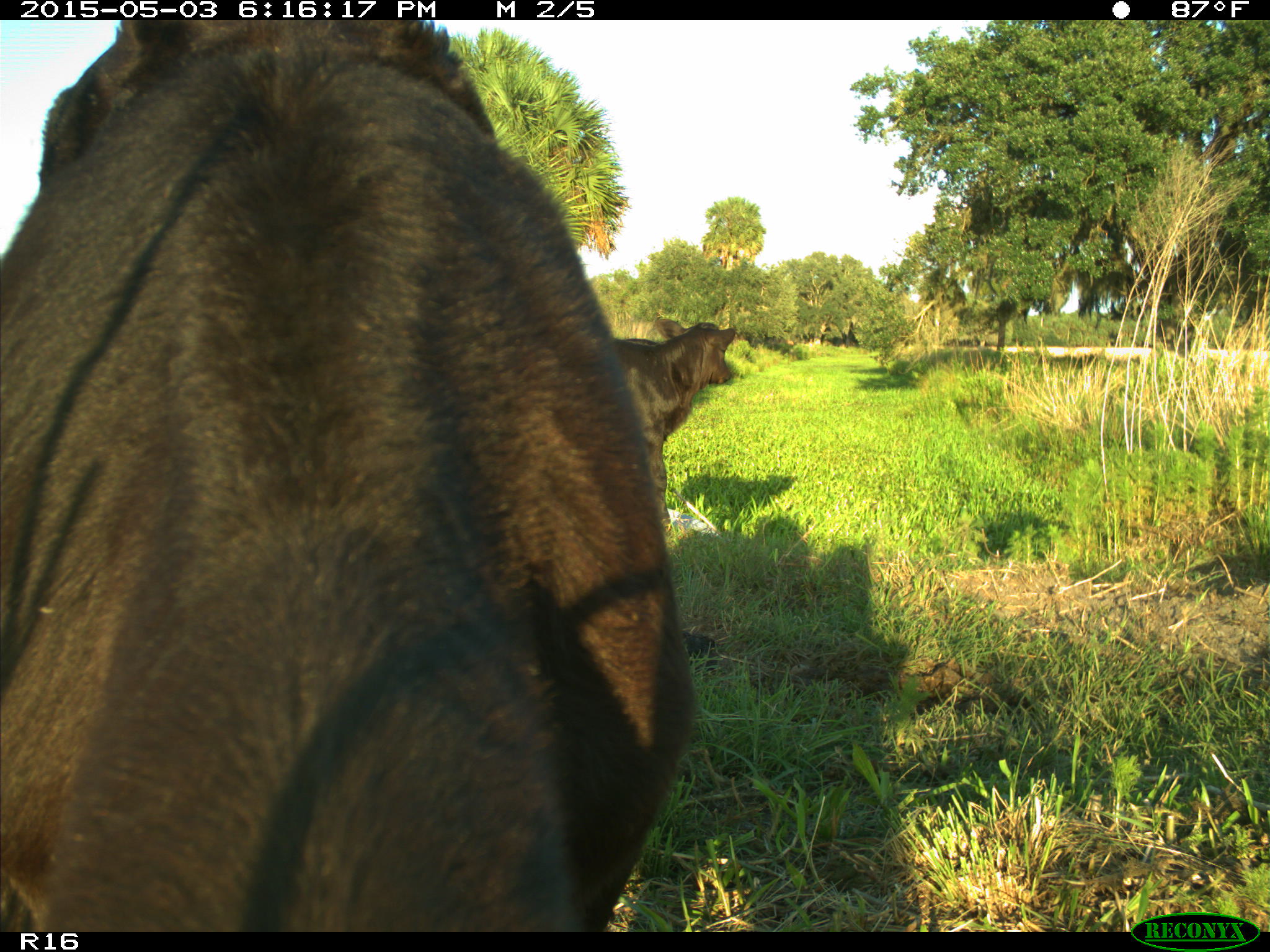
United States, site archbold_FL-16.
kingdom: Animalia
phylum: Chordata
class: Mammalia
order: Artiodactyla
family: Bovidae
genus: Bos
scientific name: Bos taurus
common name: domestic cow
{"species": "Bos taurus (domestic cow)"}